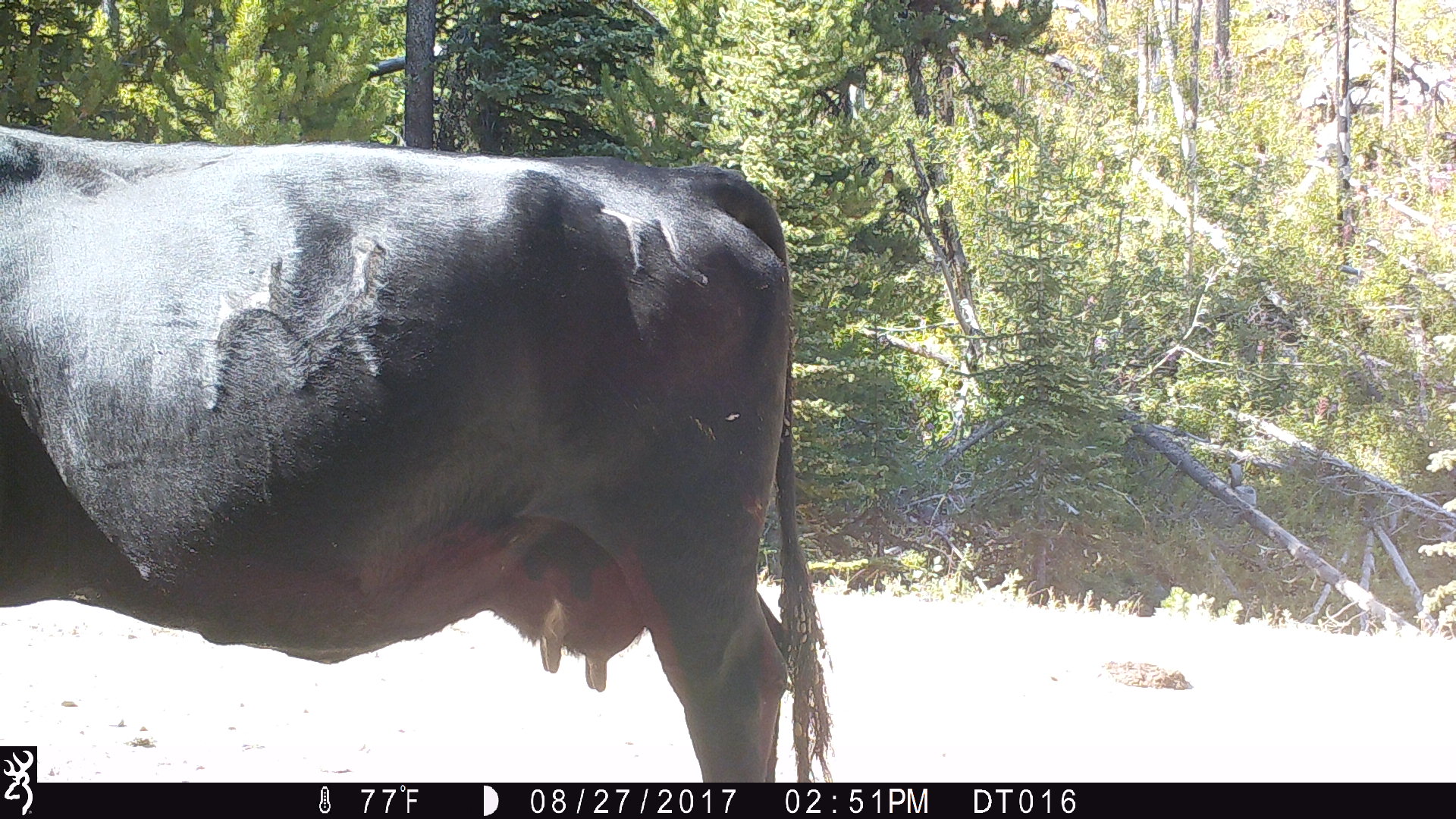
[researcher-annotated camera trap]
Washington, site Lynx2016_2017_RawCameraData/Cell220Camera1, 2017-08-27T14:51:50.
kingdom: Animalia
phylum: Chordata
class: Mammalia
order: Artiodactyla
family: Bovidae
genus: Bos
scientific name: Bos taurus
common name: domestic cattle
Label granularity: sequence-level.